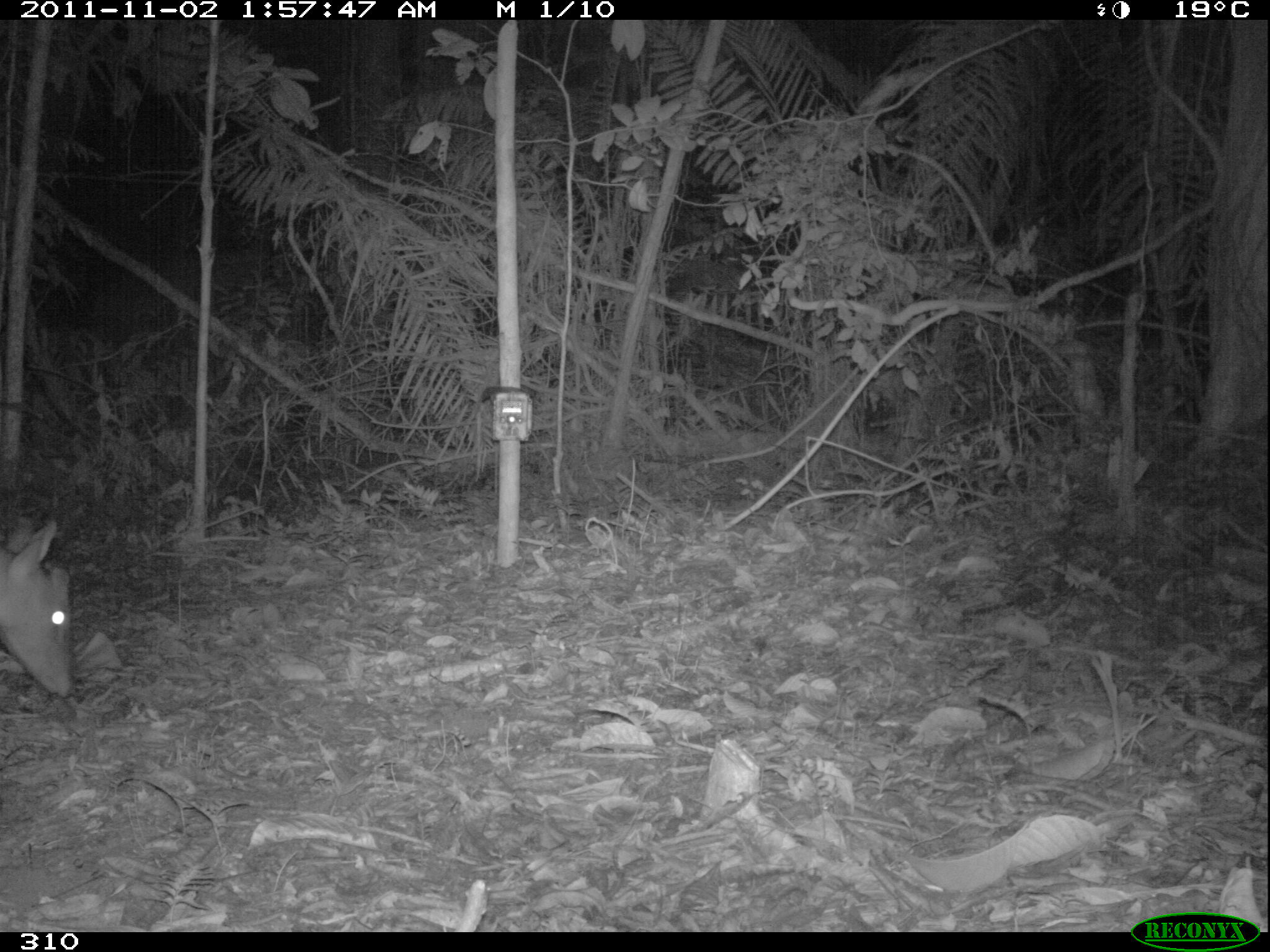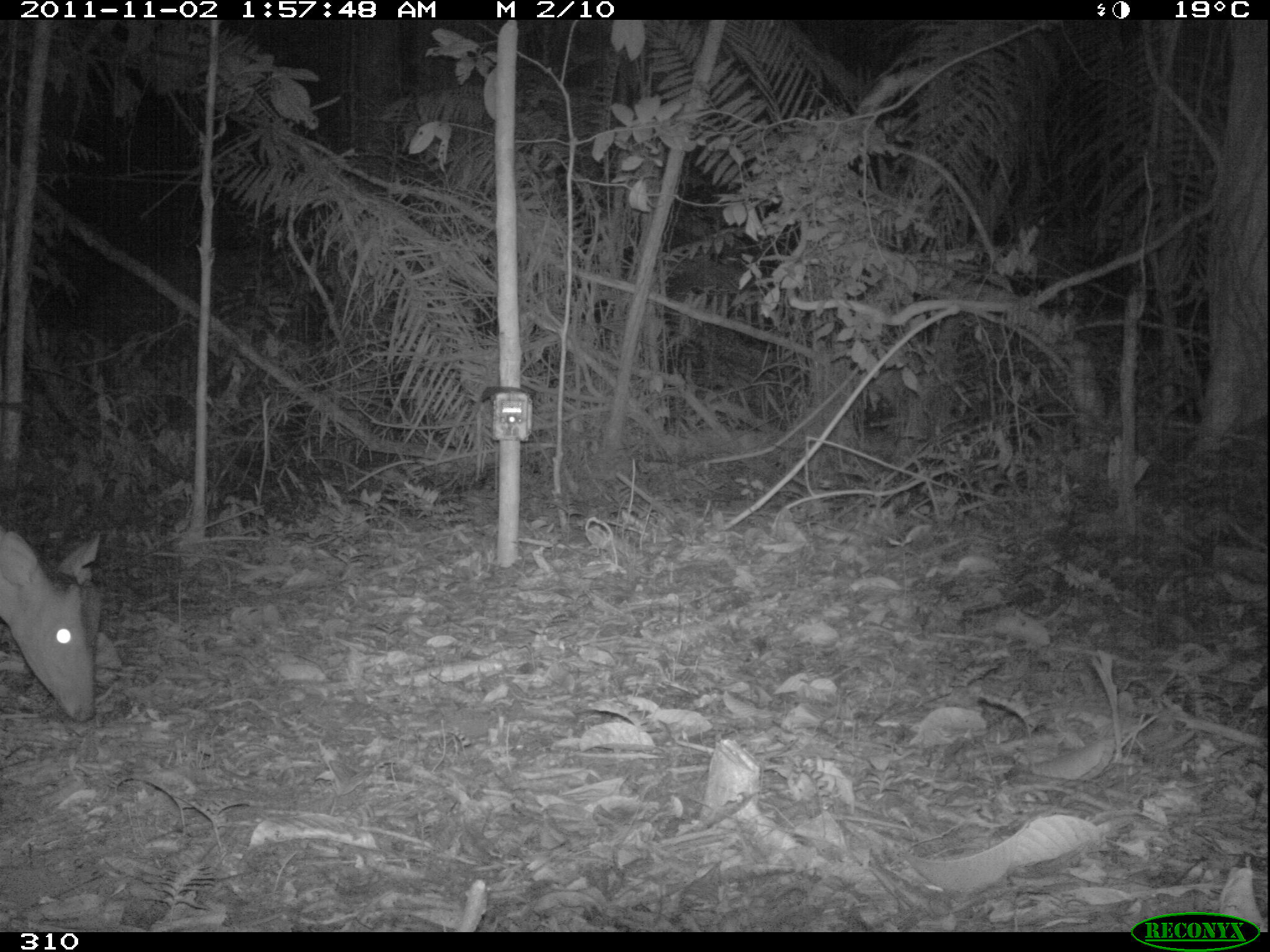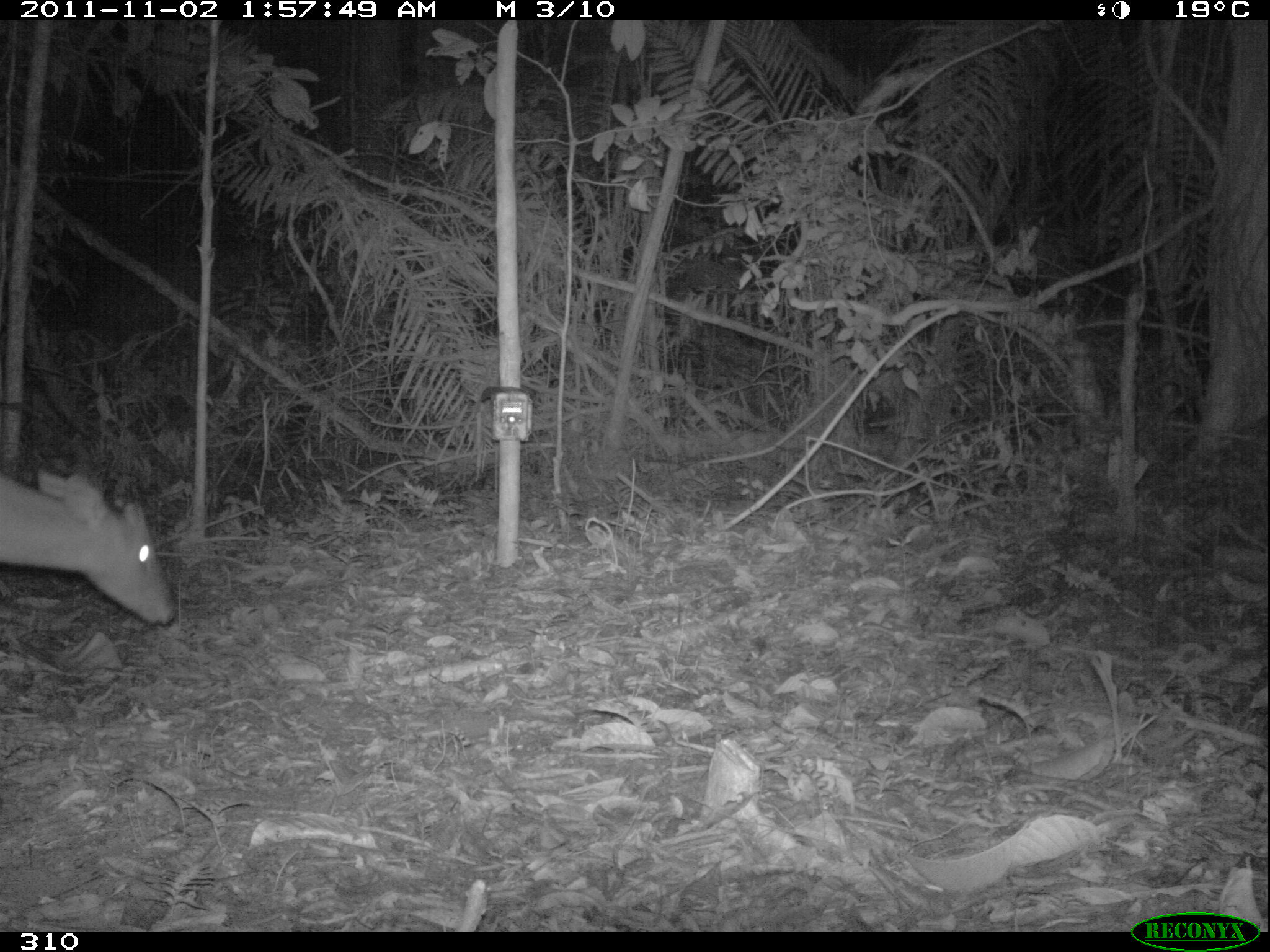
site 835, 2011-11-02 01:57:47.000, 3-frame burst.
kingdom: Animalia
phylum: Chordata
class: Mammalia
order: Artiodactyla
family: Cervidae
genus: Mazama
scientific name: Mazama americana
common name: red brocket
Mazama americana (red brocket).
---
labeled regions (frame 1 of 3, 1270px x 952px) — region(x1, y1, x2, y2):
mazama americana: region(1, 519, 75, 698)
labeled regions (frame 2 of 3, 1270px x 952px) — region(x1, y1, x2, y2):
mazama americana: region(0, 525, 101, 722)